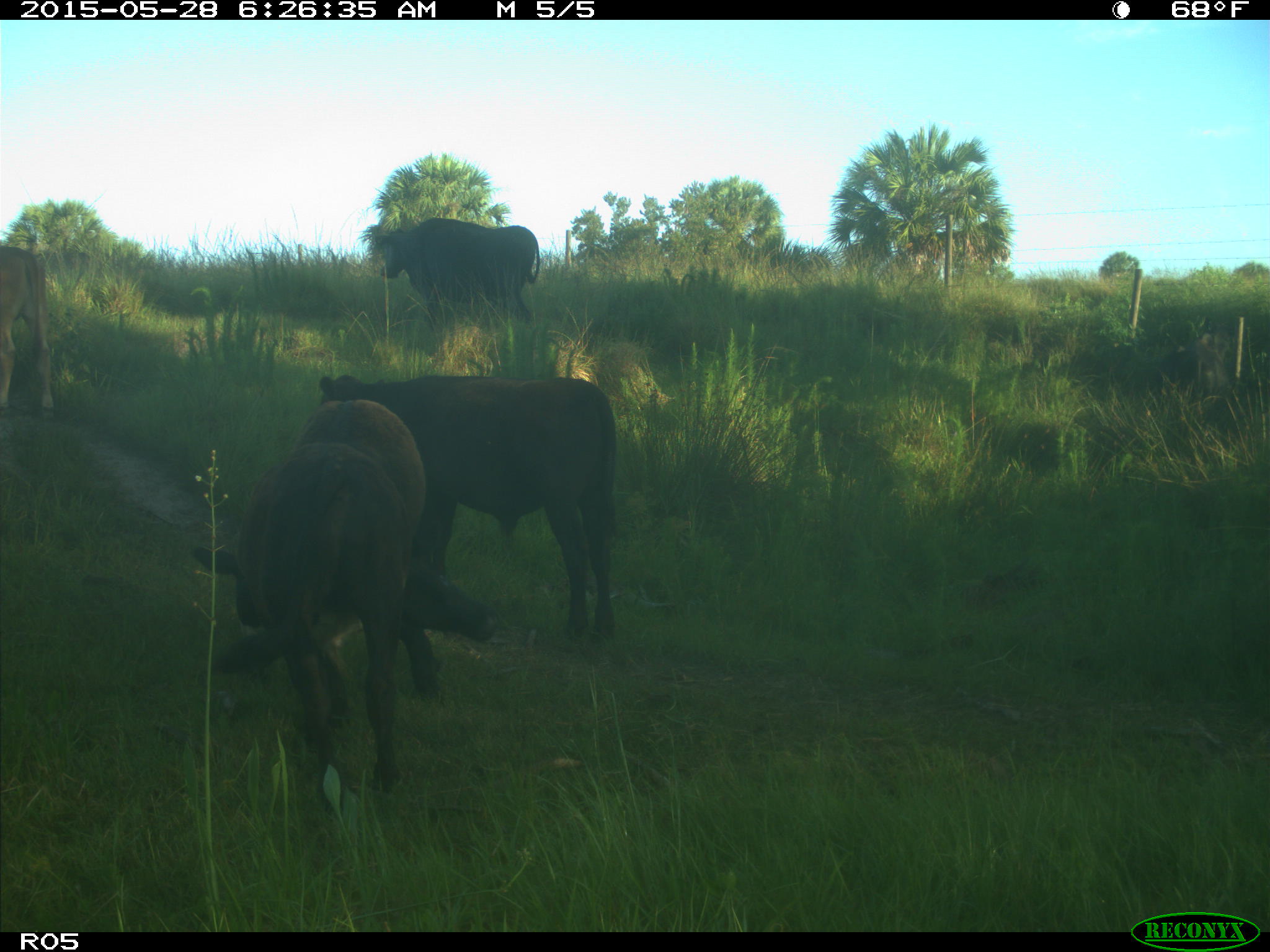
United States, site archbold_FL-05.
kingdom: Animalia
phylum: Chordata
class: Mammalia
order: Artiodactyla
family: Bovidae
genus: Bos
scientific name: Bos taurus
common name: domestic cow